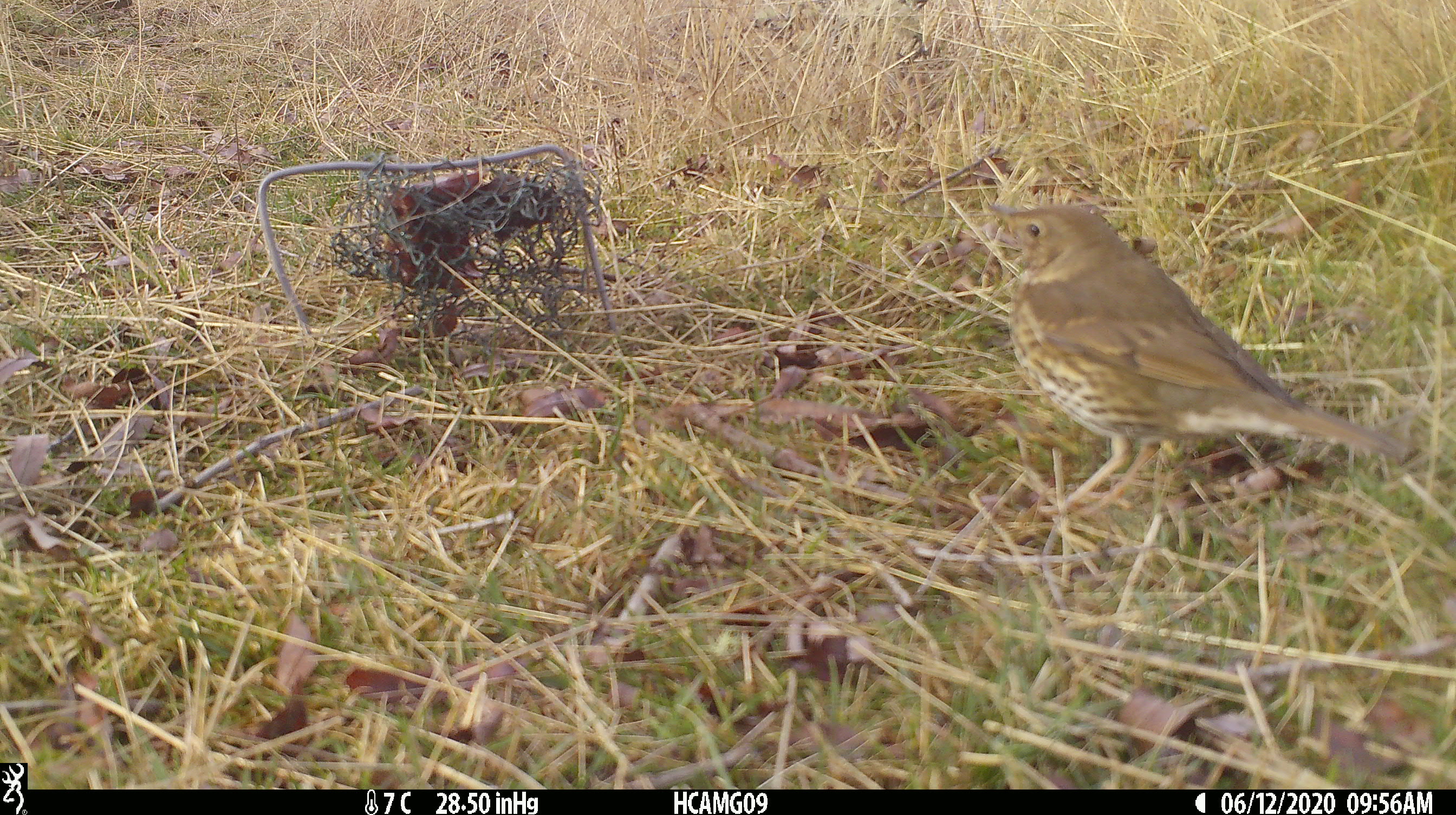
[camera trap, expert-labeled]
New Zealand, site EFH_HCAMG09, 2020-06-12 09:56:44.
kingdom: Animalia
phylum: Chordata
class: Aves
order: Passeriformes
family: Turdidae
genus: Turdus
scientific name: Turdus philomelos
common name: song thrush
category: thrush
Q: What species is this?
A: Thrush (song thrush) (Turdus philomelos).